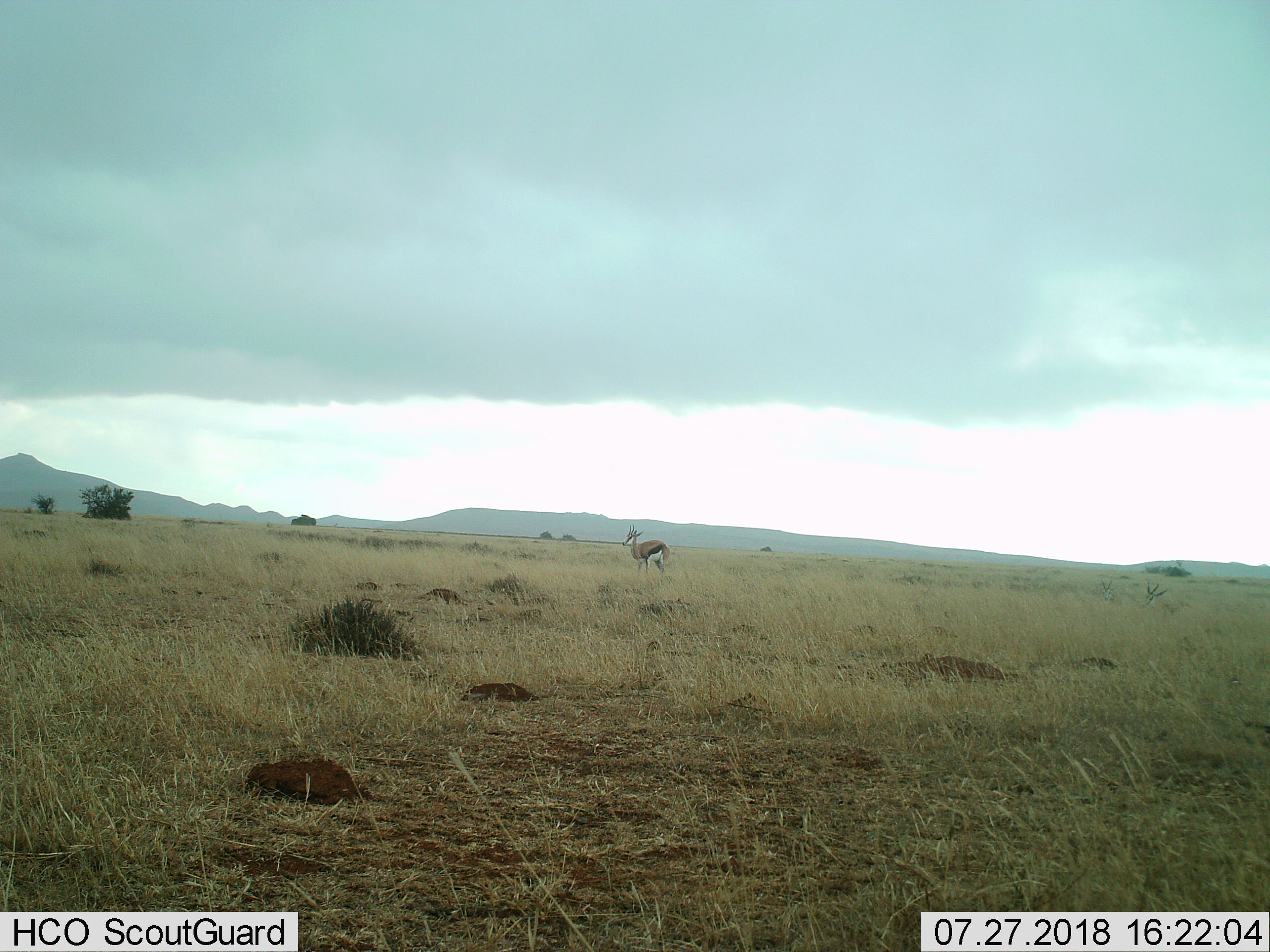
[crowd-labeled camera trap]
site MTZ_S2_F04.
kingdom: Animalia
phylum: Chordata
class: Mammalia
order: Artiodactyla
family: Bovidae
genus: Antidorcas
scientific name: Antidorcas marsupialis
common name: springbok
Springbok (Antidorcas marsupialis), count 3. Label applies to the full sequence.